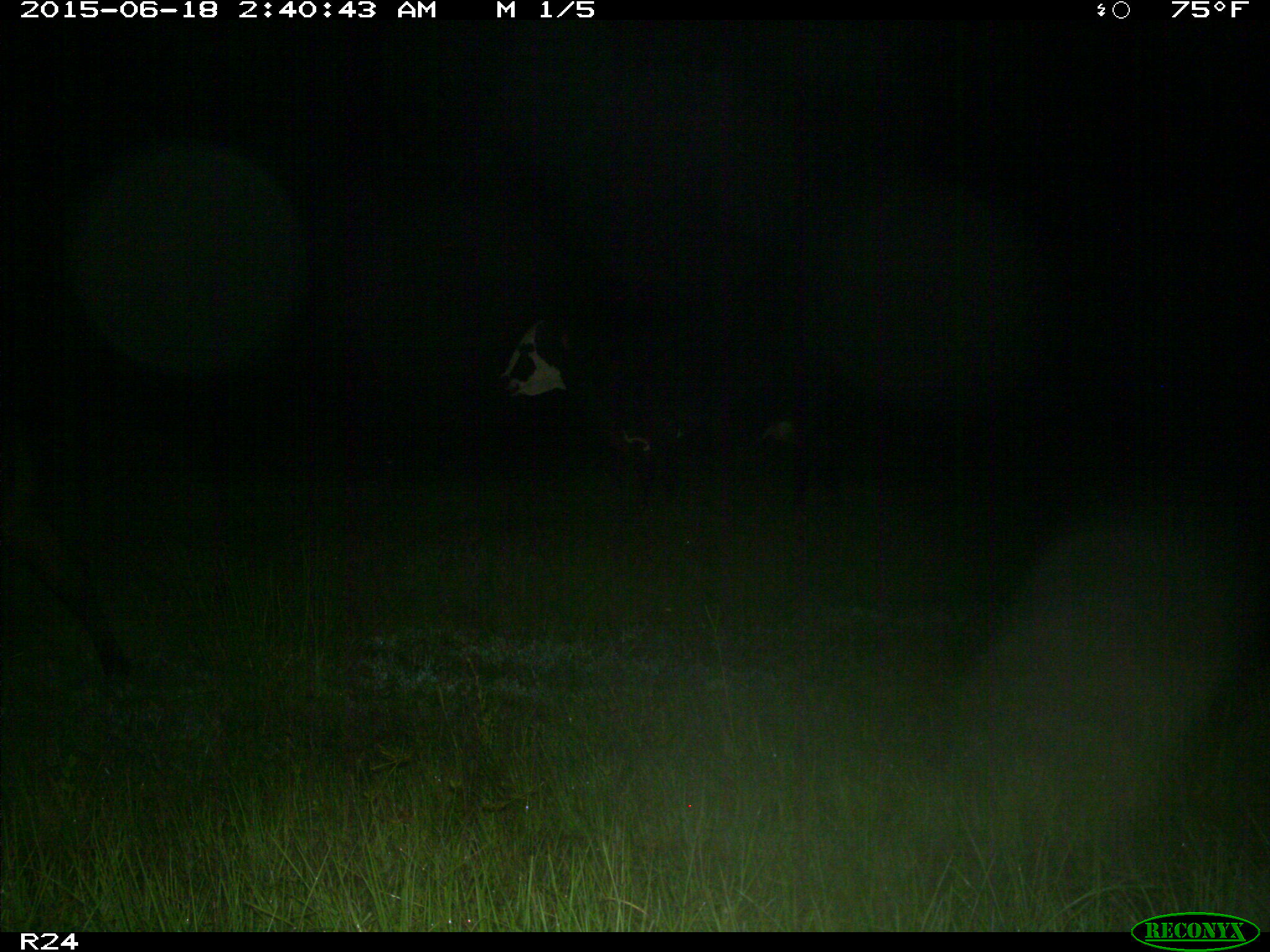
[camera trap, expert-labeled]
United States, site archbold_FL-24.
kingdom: Animalia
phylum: Chordata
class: Mammalia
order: Artiodactyla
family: Bovidae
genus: Bos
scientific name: Bos taurus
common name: domestic cow